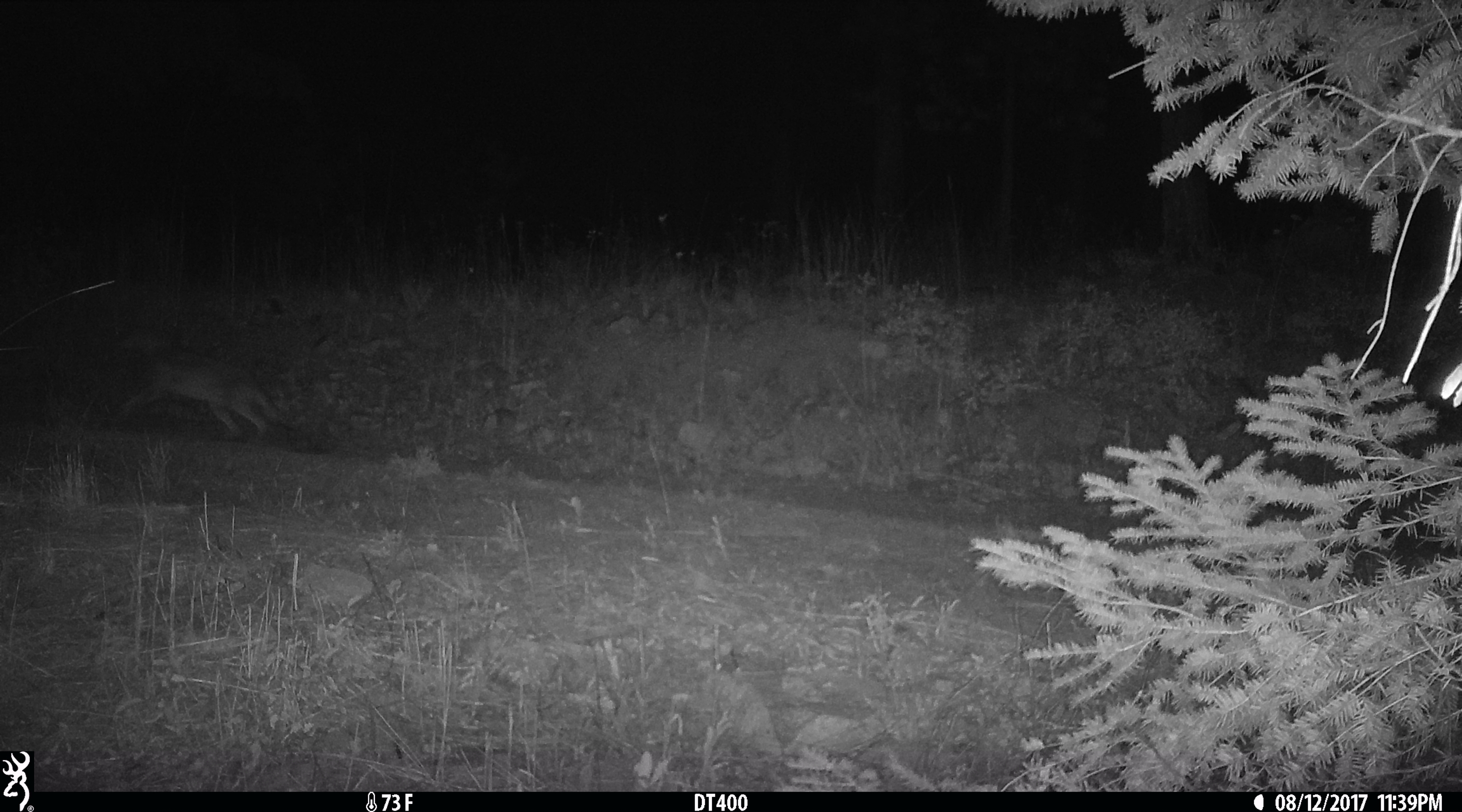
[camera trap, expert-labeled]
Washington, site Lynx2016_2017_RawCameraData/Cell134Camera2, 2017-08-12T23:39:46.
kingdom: Animalia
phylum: Chordata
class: Mammalia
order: Carnivora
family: Canidae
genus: Canis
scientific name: Canis latrans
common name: coyote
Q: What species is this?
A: Canis latrans (coyote).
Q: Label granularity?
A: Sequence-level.